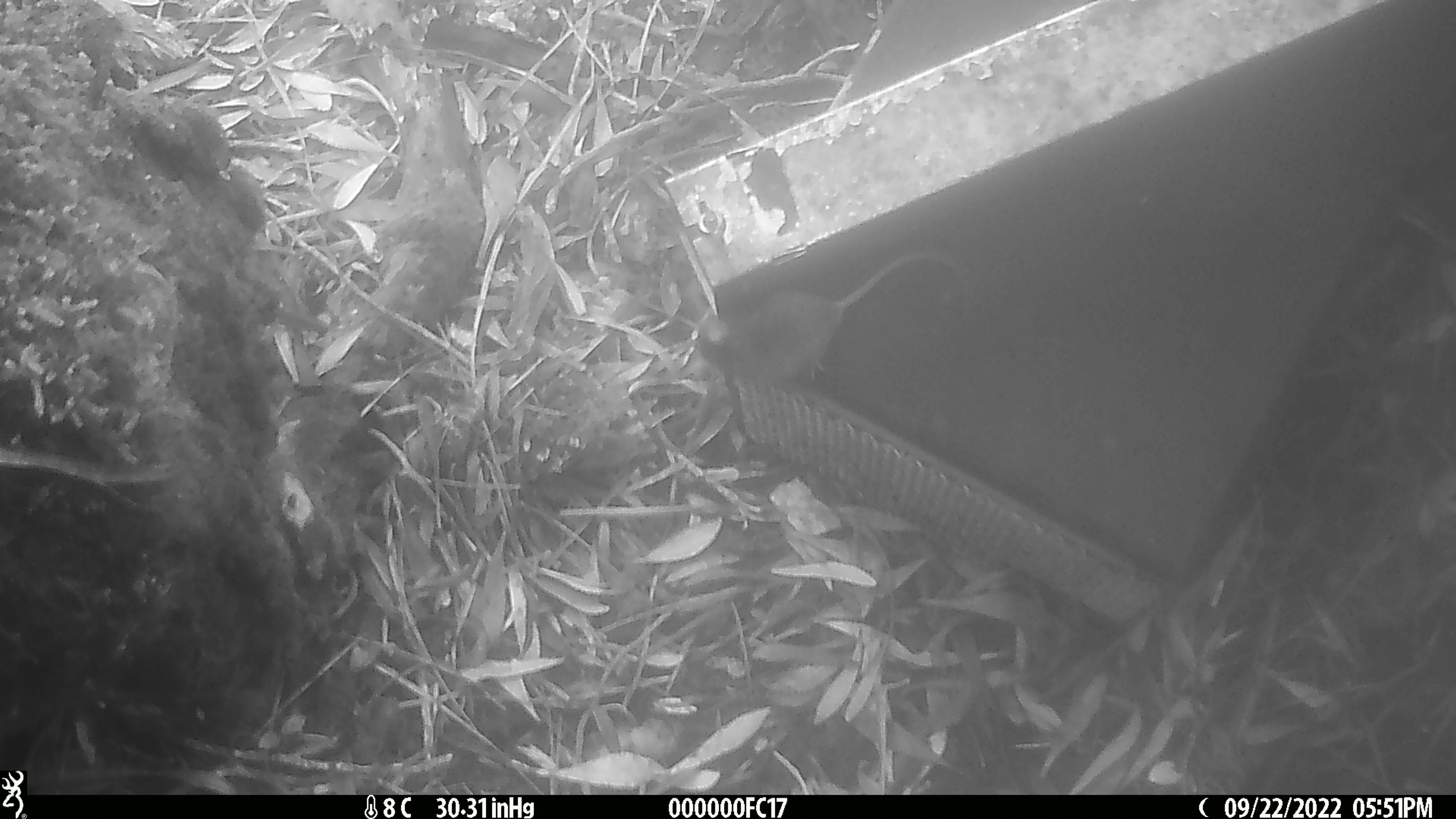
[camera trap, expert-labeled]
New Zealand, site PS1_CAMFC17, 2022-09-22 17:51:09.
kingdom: Animalia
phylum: Chordata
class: Mammalia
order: Rodentia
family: Muridae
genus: Mus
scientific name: Mus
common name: mouse